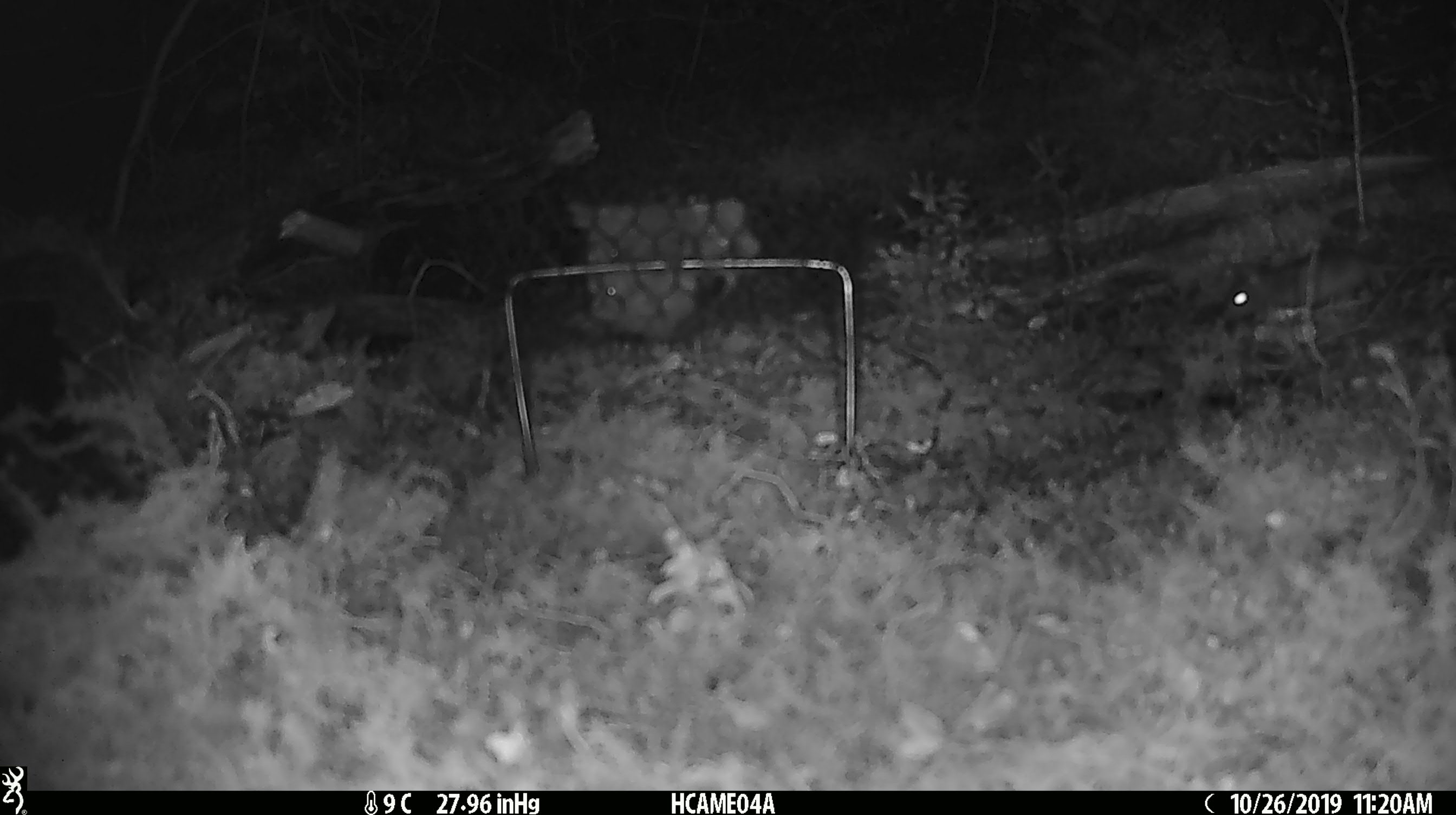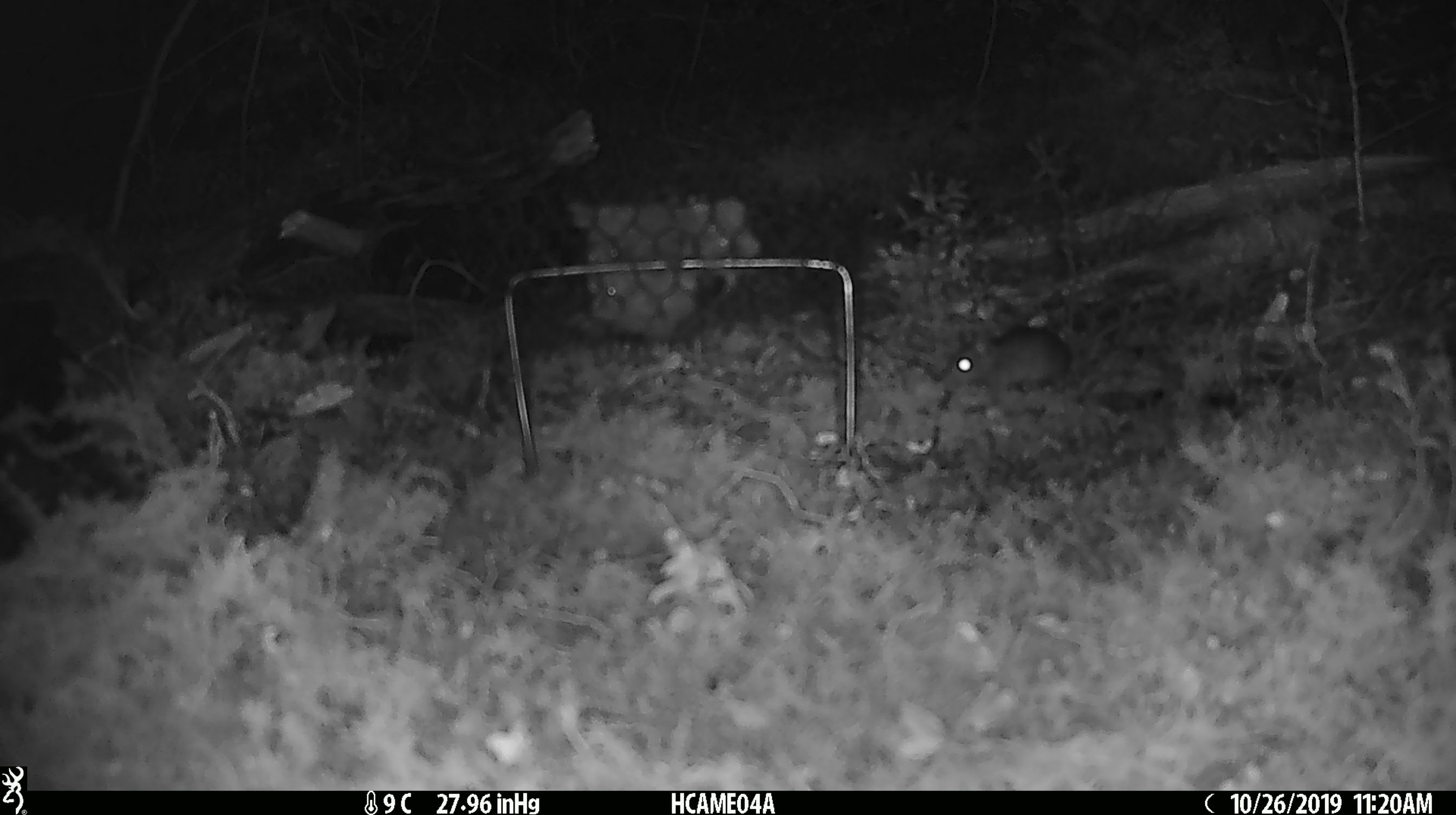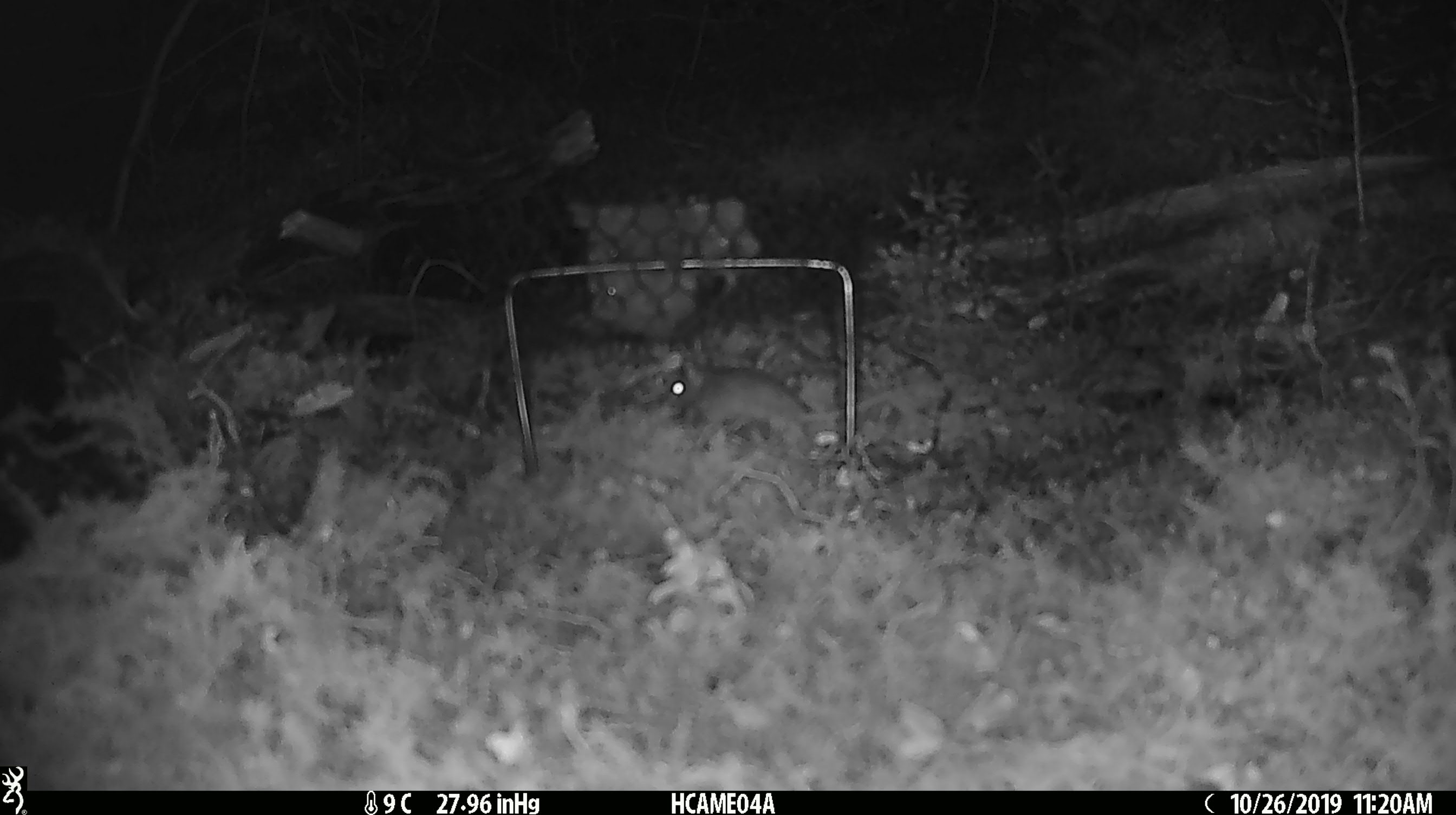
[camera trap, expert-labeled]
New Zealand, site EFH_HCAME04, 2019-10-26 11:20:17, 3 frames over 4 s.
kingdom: Animalia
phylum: Chordata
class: Mammalia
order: Rodentia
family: Muridae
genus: Mus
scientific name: Mus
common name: mouse